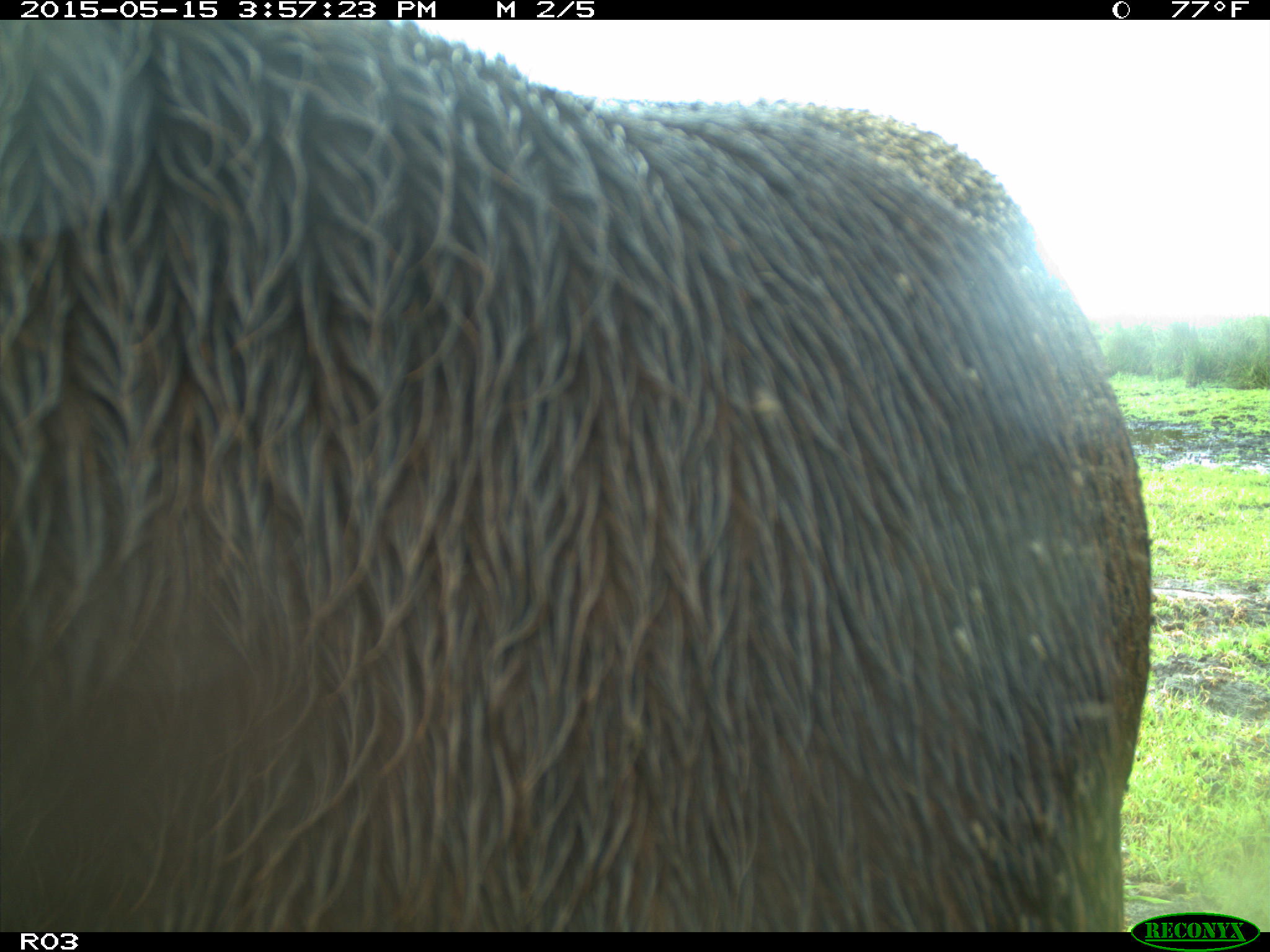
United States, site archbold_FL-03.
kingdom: Animalia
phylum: Chordata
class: Mammalia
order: Artiodactyla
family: Bovidae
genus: Bos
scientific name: Bos taurus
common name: domestic cow